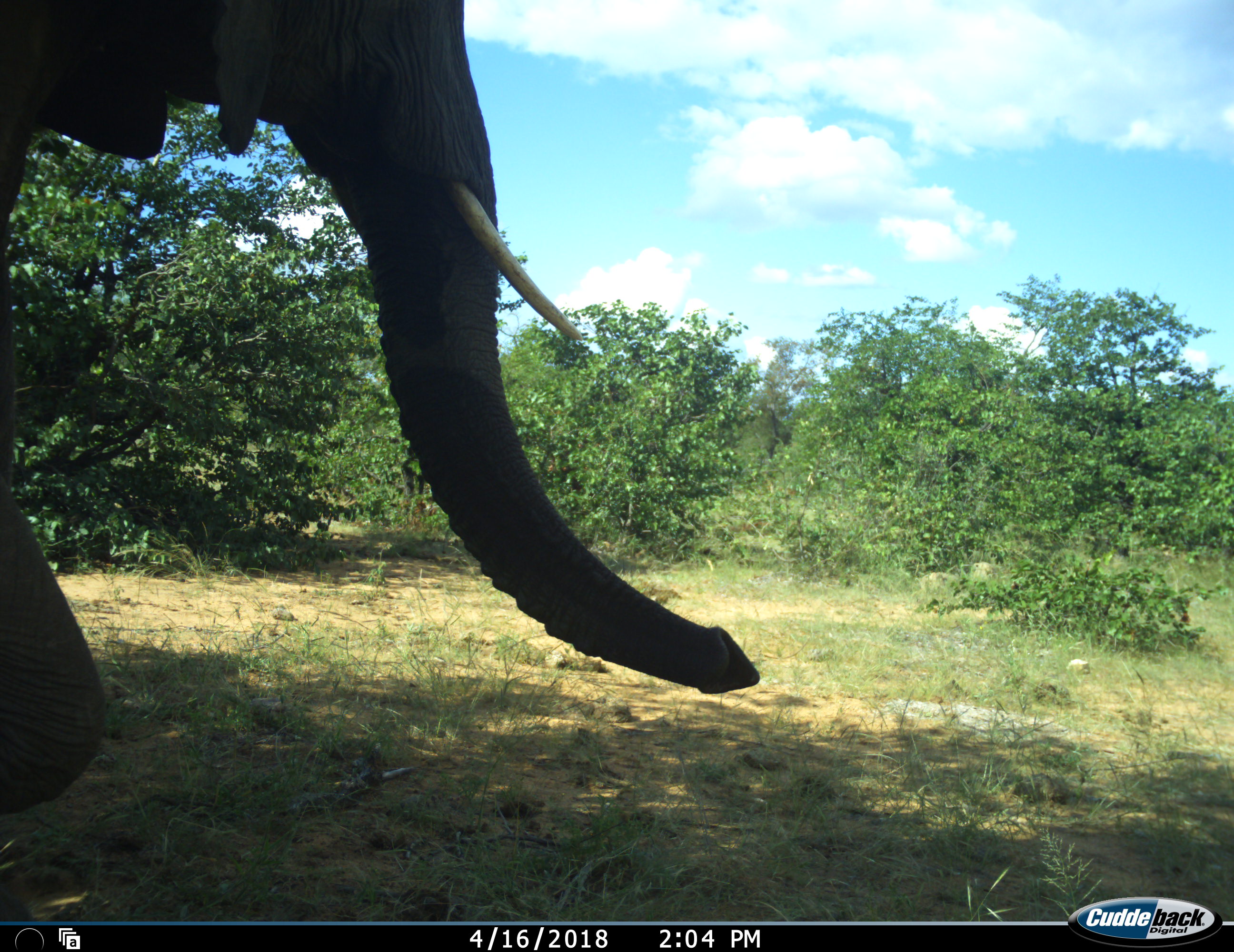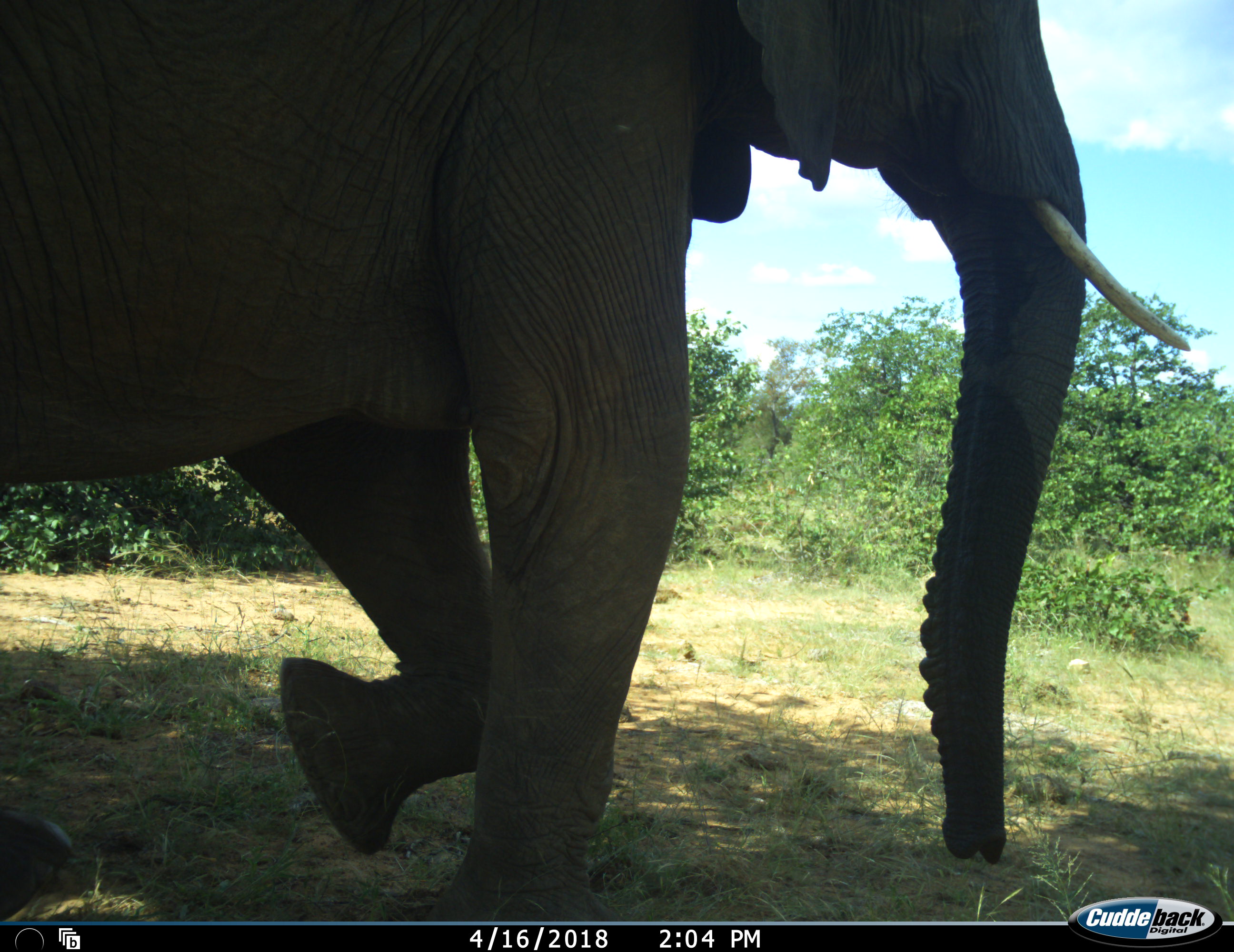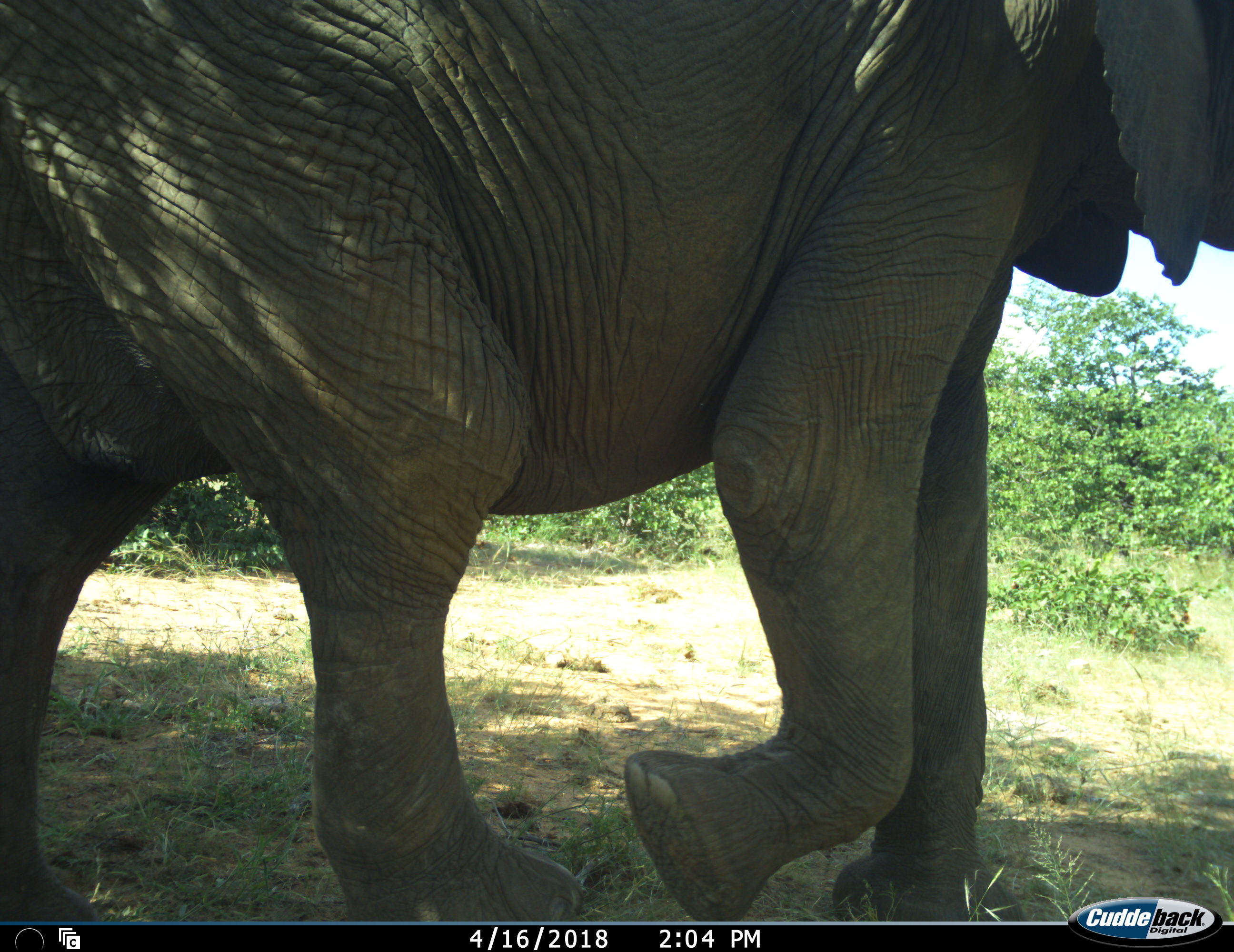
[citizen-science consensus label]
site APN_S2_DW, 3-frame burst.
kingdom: Animalia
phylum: Chordata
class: Mammalia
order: Proboscidea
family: Elephantidae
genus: Loxodonta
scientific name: Loxodonta africana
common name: african bush elephant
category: elephant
Elephant (african bush elephant) (Loxodonta africana), count 1. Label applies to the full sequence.